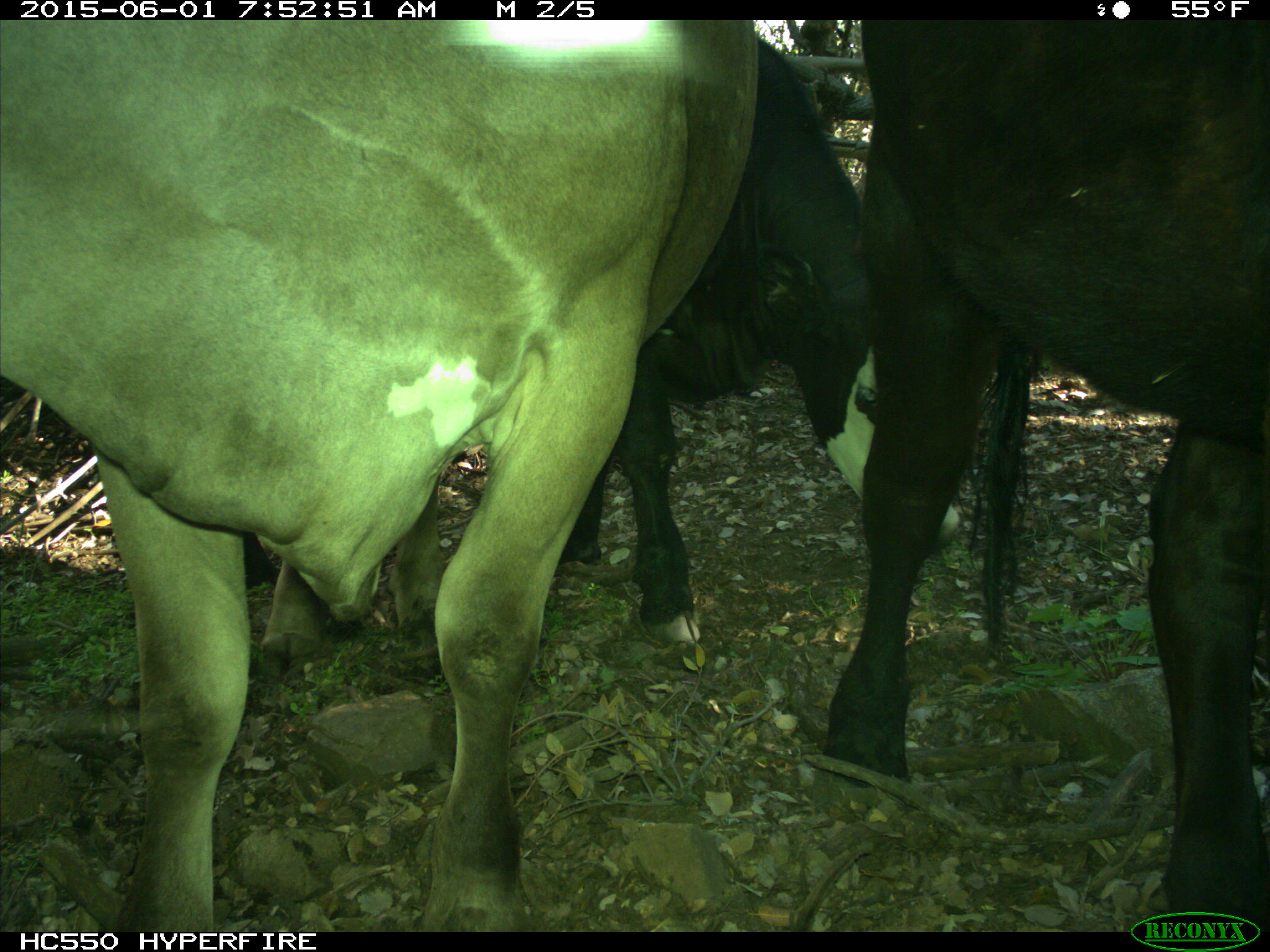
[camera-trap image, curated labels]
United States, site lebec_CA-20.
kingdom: Animalia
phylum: Chordata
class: Mammalia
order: Artiodactyla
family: Bovidae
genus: Bos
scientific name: Bos taurus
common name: domestic cow